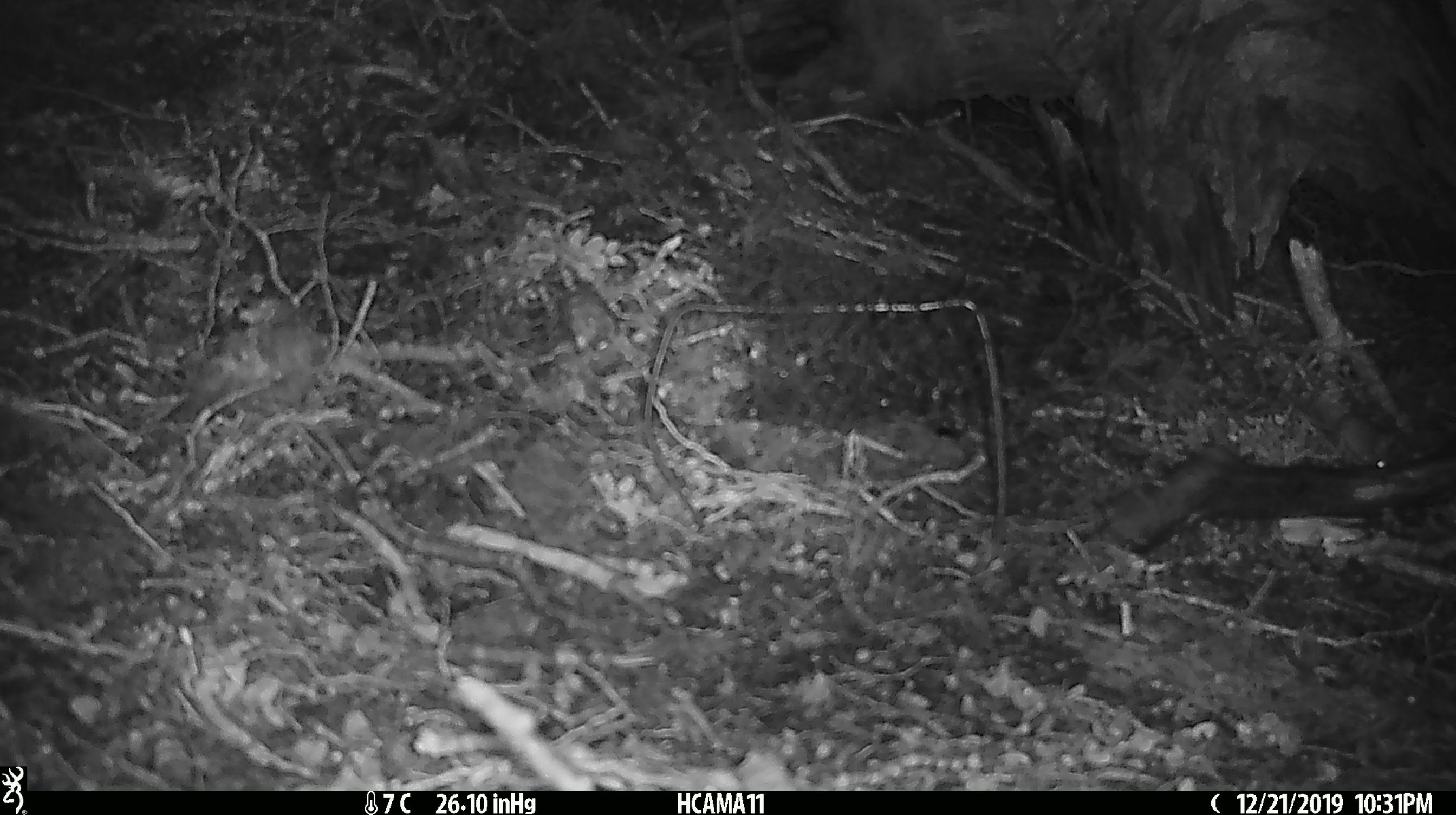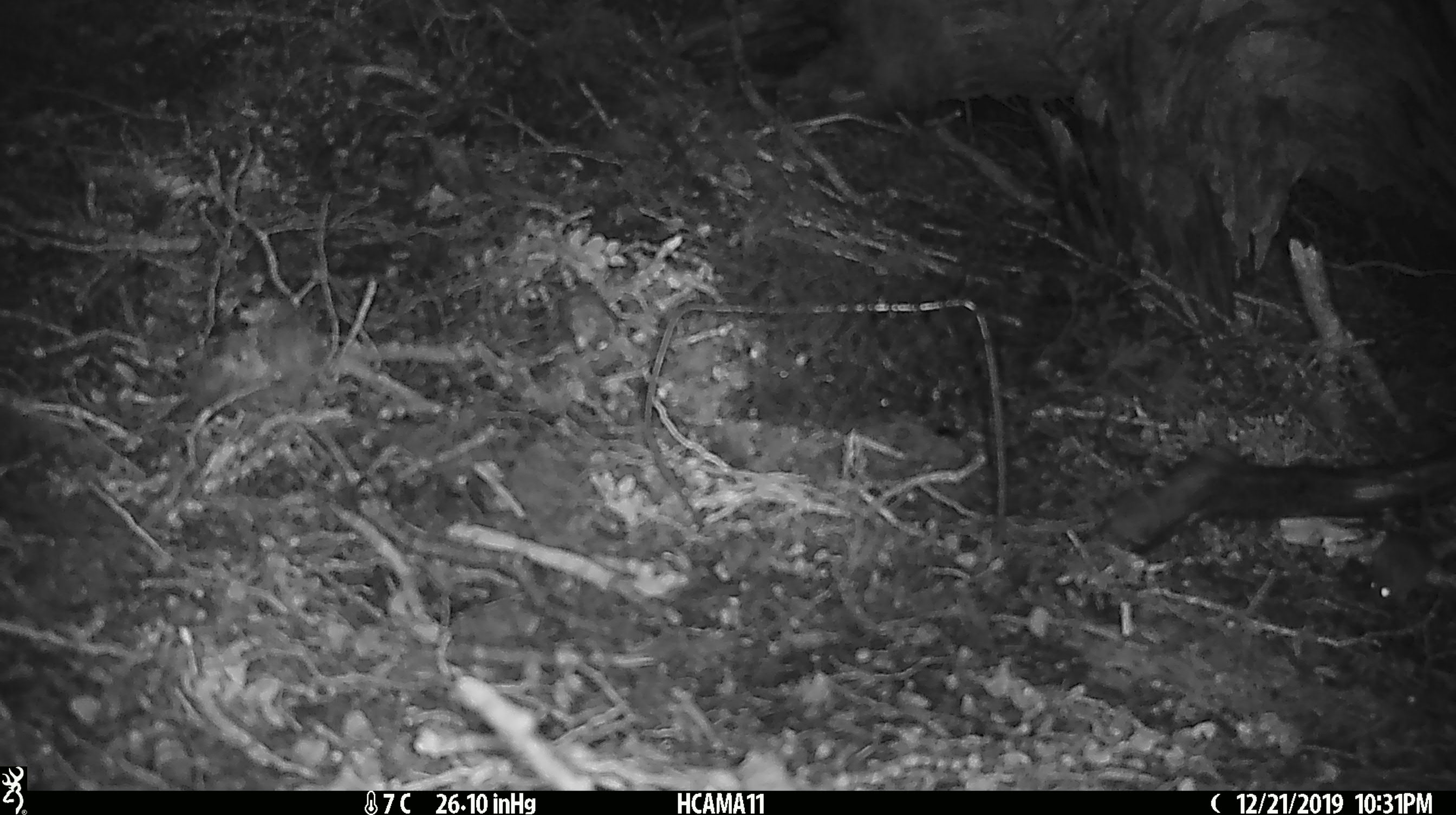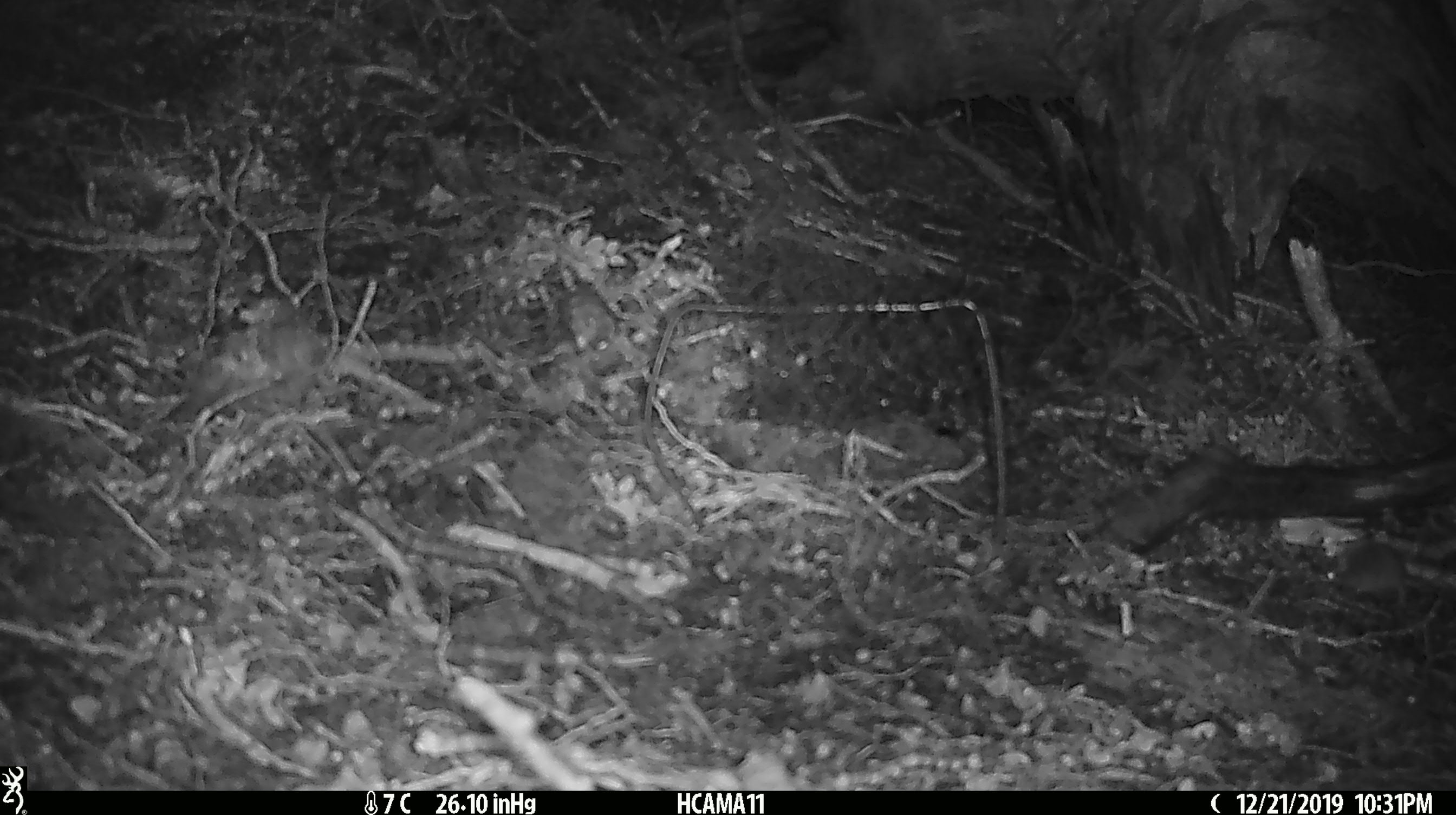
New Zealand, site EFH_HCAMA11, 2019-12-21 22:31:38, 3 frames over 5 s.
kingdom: Animalia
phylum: Chordata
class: Mammalia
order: Rodentia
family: Muridae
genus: Mus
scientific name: Mus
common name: mouse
Mouse (Mus).